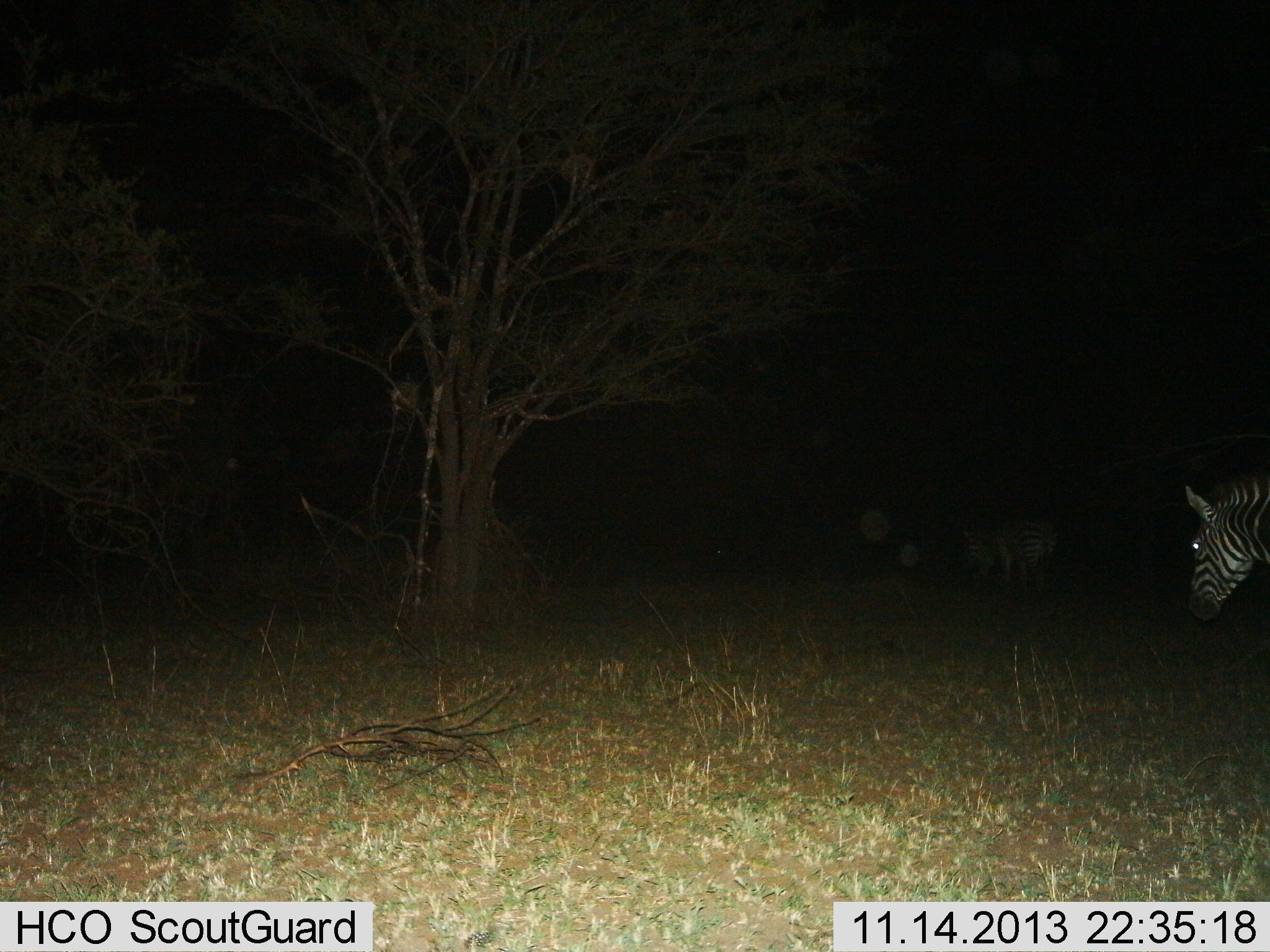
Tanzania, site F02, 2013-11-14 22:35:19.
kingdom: Animalia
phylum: Chordata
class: Mammalia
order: Perissodactyla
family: Equidae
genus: Equus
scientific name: Equus quagga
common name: plains zebra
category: zebra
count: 2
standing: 60%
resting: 20%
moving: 20%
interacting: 0%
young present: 0%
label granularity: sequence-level